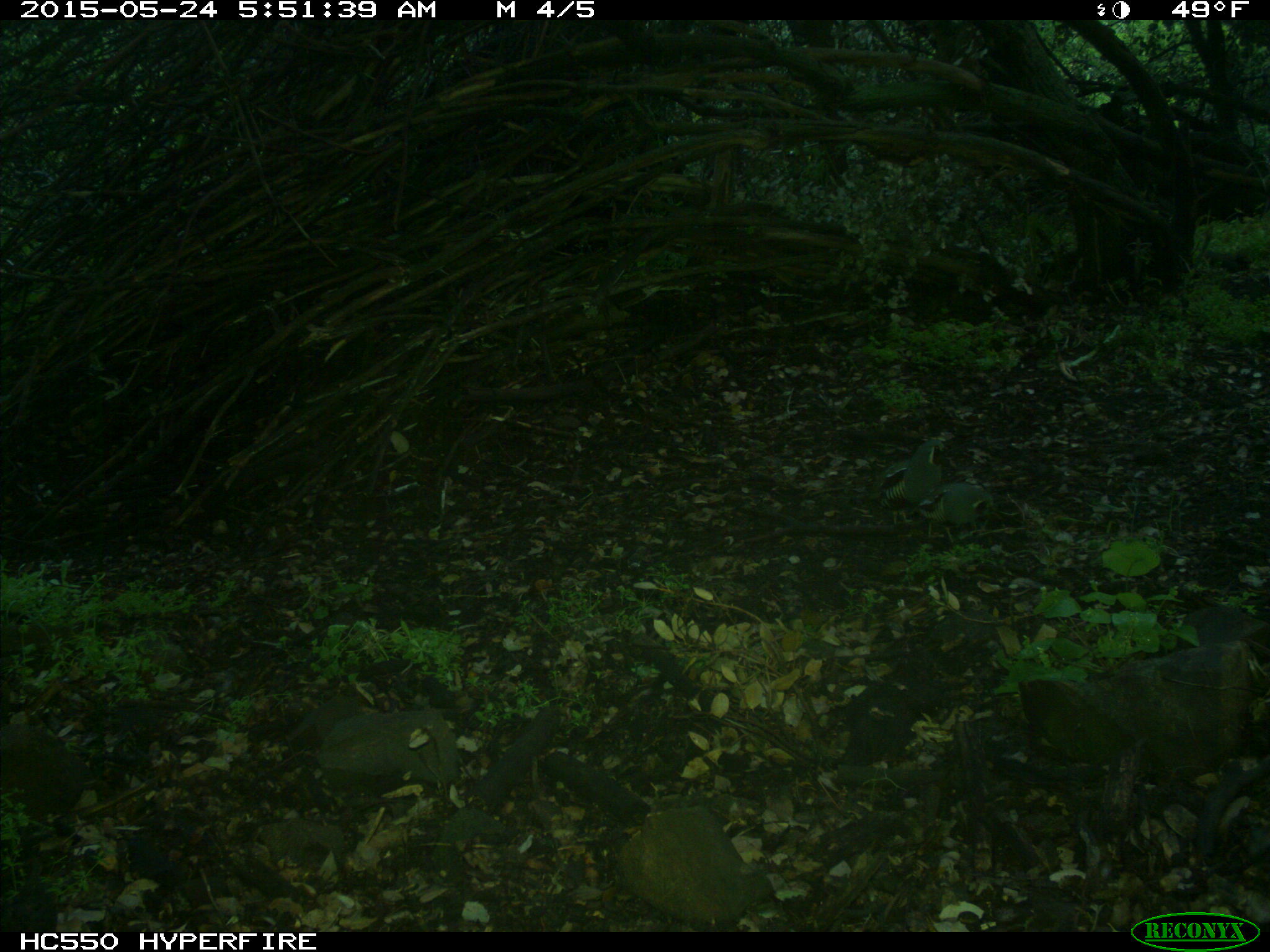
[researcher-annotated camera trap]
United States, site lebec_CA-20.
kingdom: Animalia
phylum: Chordata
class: Aves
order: Galliformes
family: Odontophoridae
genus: Callipepla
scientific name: Callipepla californica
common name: california quail